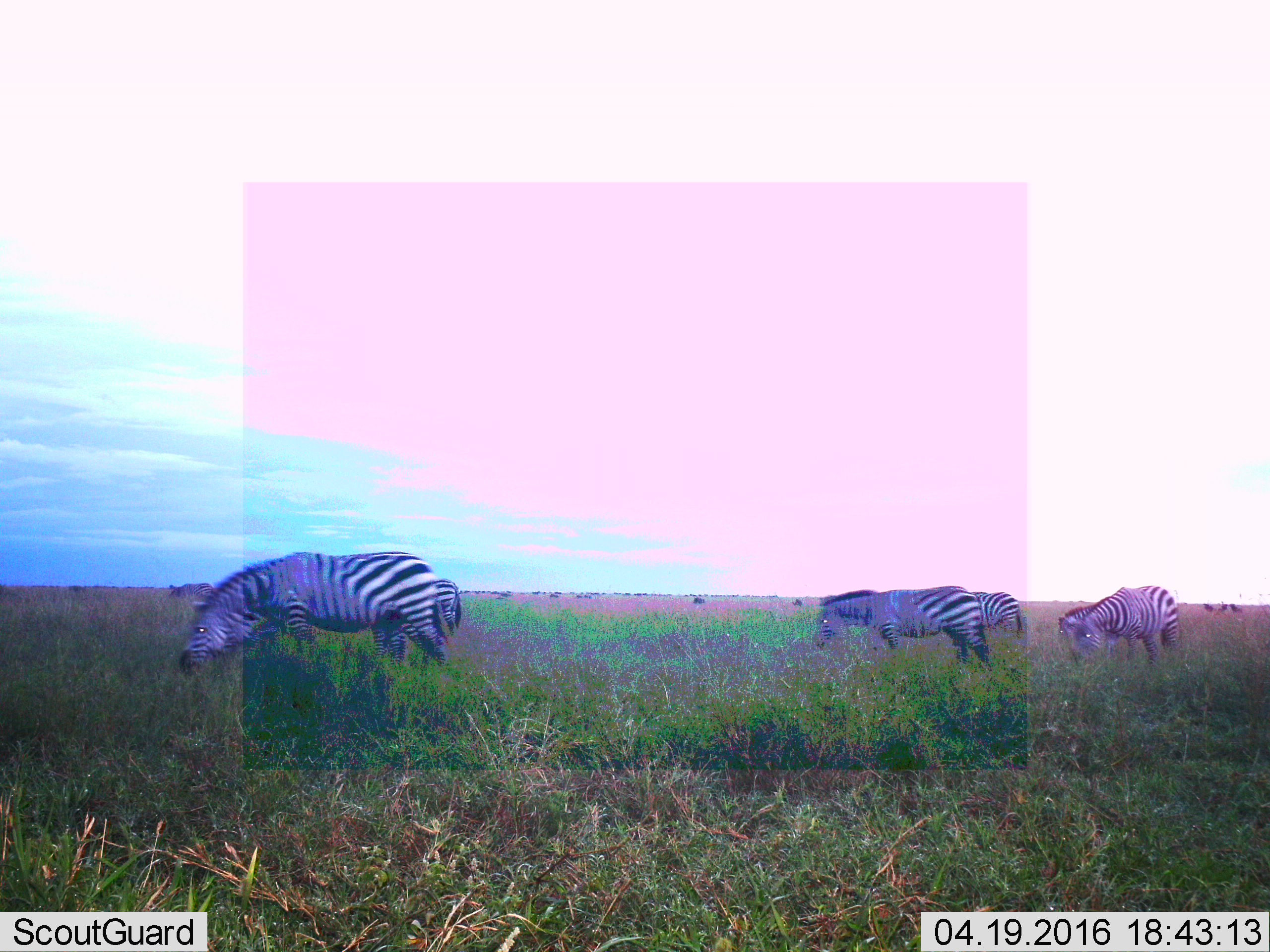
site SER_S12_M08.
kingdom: Animalia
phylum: Chordata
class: Mammalia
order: Perissodactyla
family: Equidae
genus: Equus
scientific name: Equus quagga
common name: plains zebra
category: zebraplains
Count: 7.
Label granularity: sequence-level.